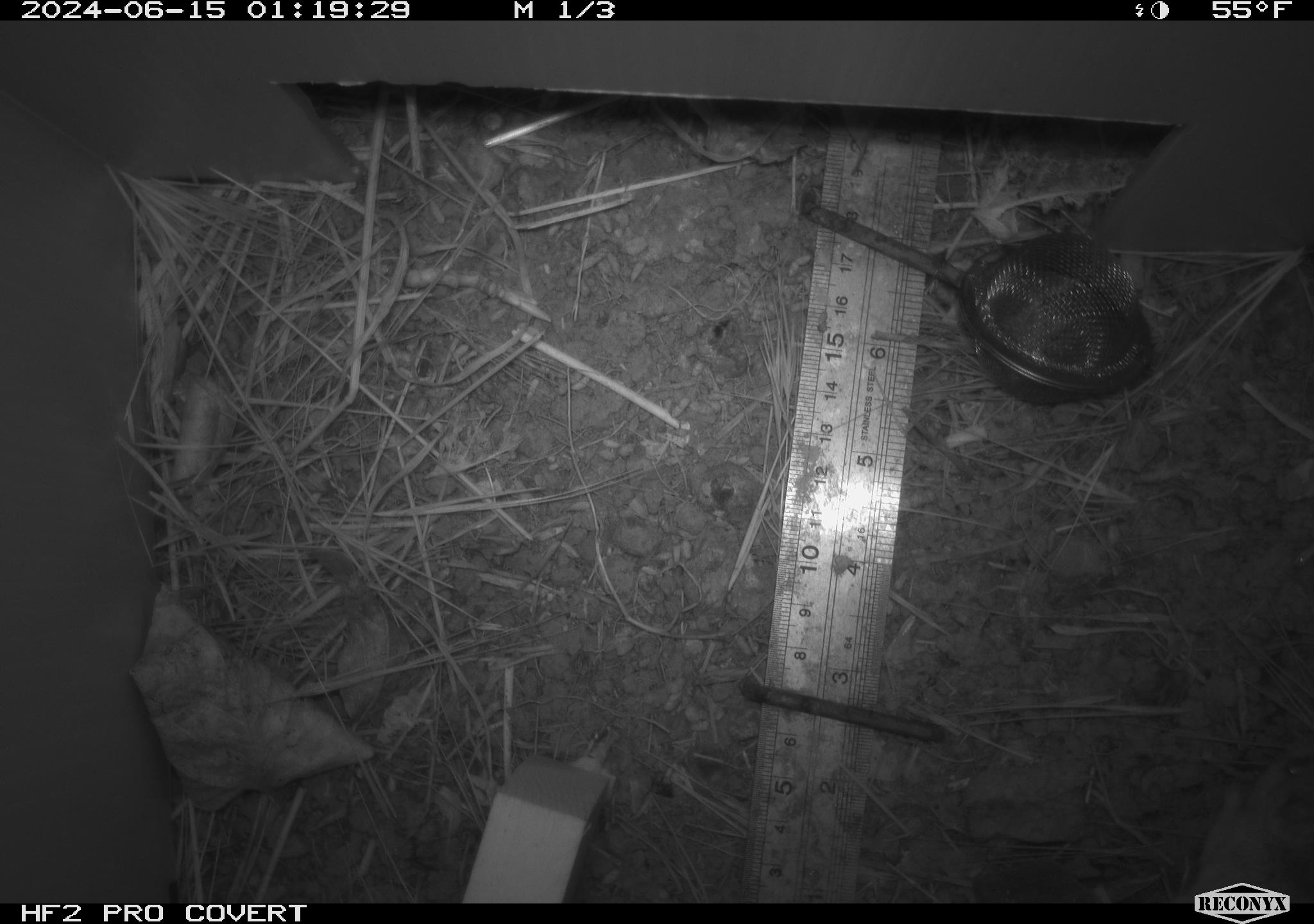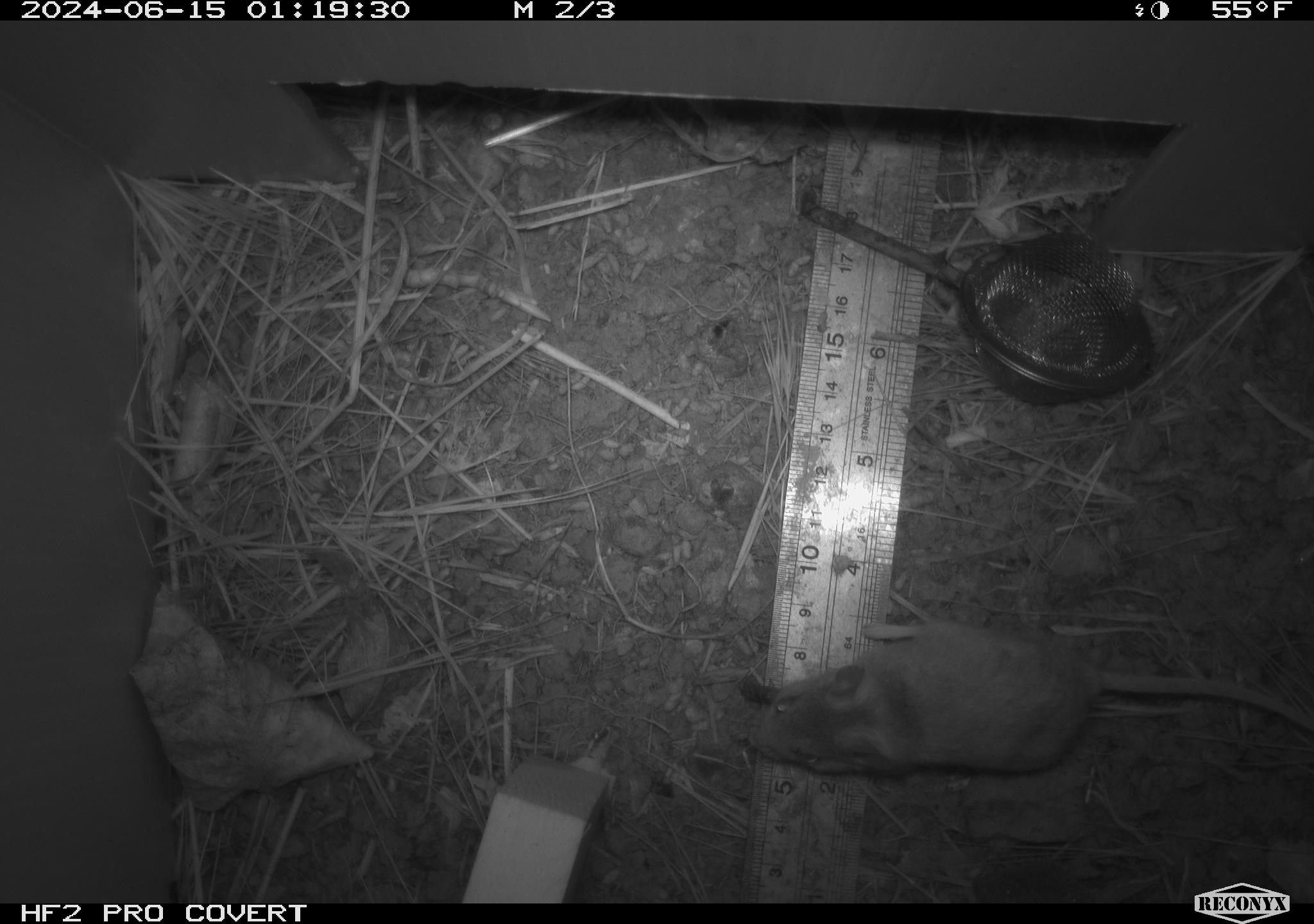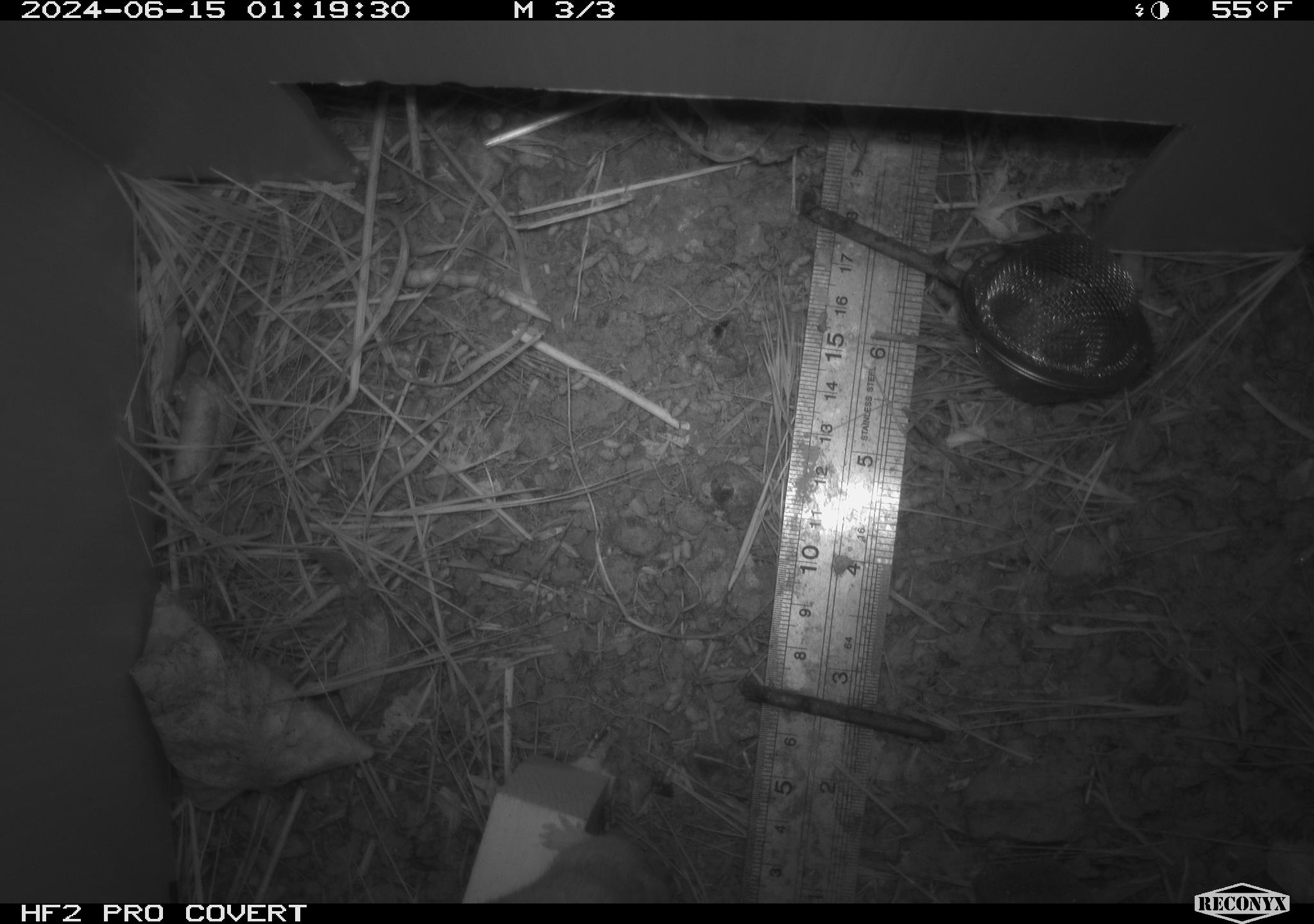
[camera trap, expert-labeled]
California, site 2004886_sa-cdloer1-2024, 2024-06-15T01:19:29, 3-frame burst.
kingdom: Animalia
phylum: Chordata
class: Mammalia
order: Rodentia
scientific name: Rodentia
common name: mouse species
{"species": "mouse species (Rodentia)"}